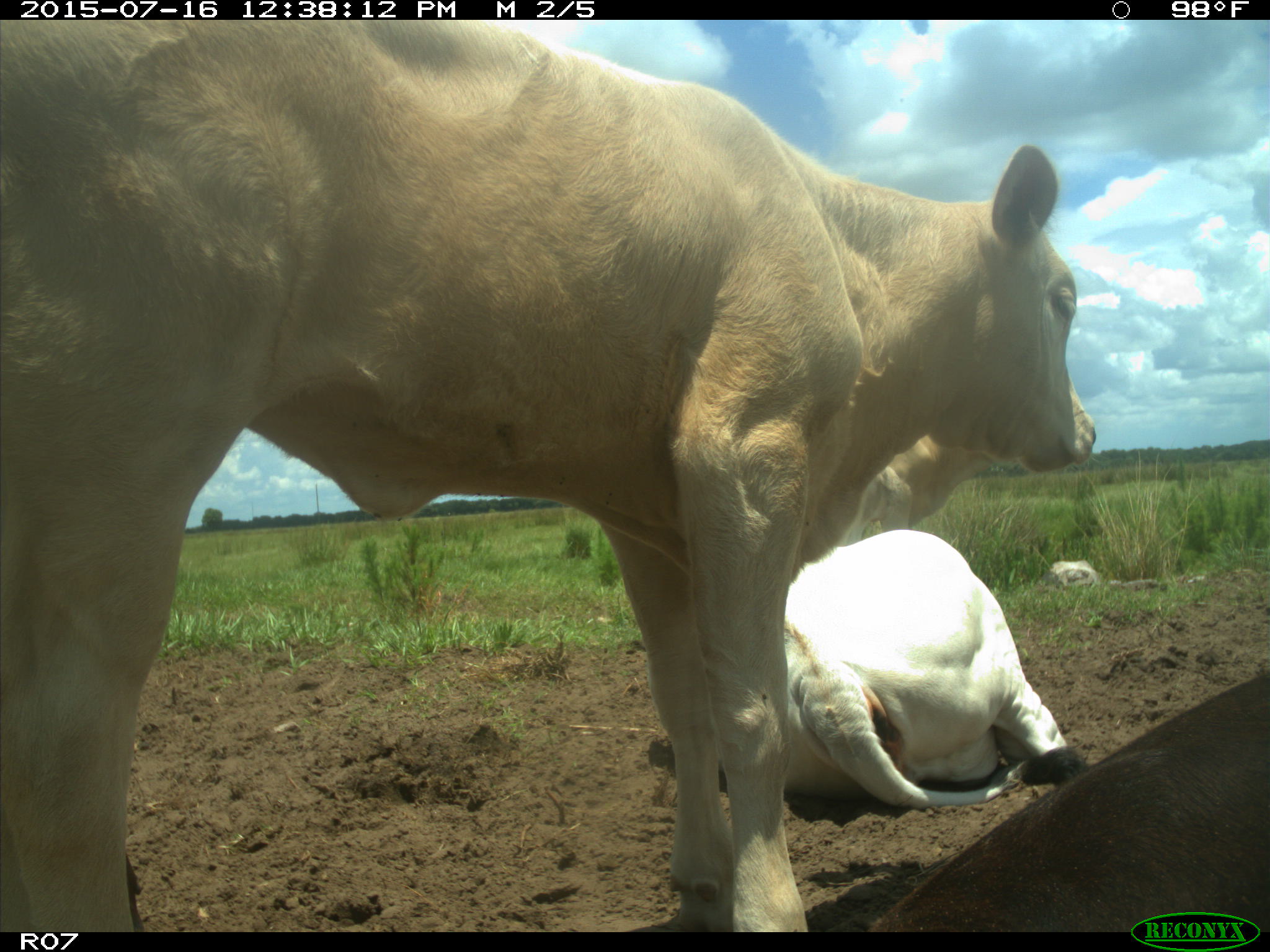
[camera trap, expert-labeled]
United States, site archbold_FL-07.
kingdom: Animalia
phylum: Chordata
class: Mammalia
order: Artiodactyla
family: Bovidae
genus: Bos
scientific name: Bos taurus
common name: domestic cow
Bos taurus (domestic cow).